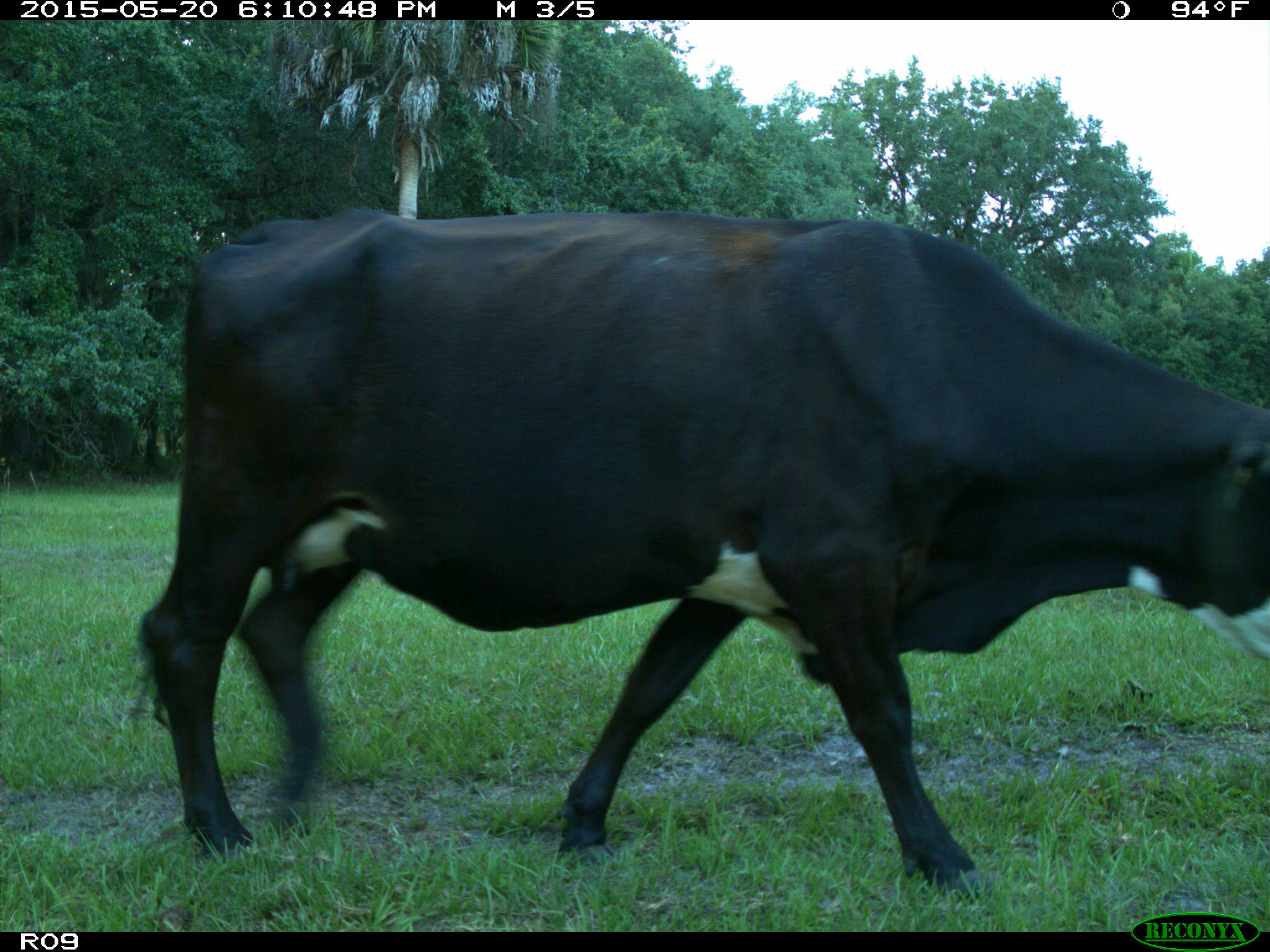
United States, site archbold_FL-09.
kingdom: Animalia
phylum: Chordata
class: Mammalia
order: Artiodactyla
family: Bovidae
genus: Bos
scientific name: Bos taurus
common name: domestic cow